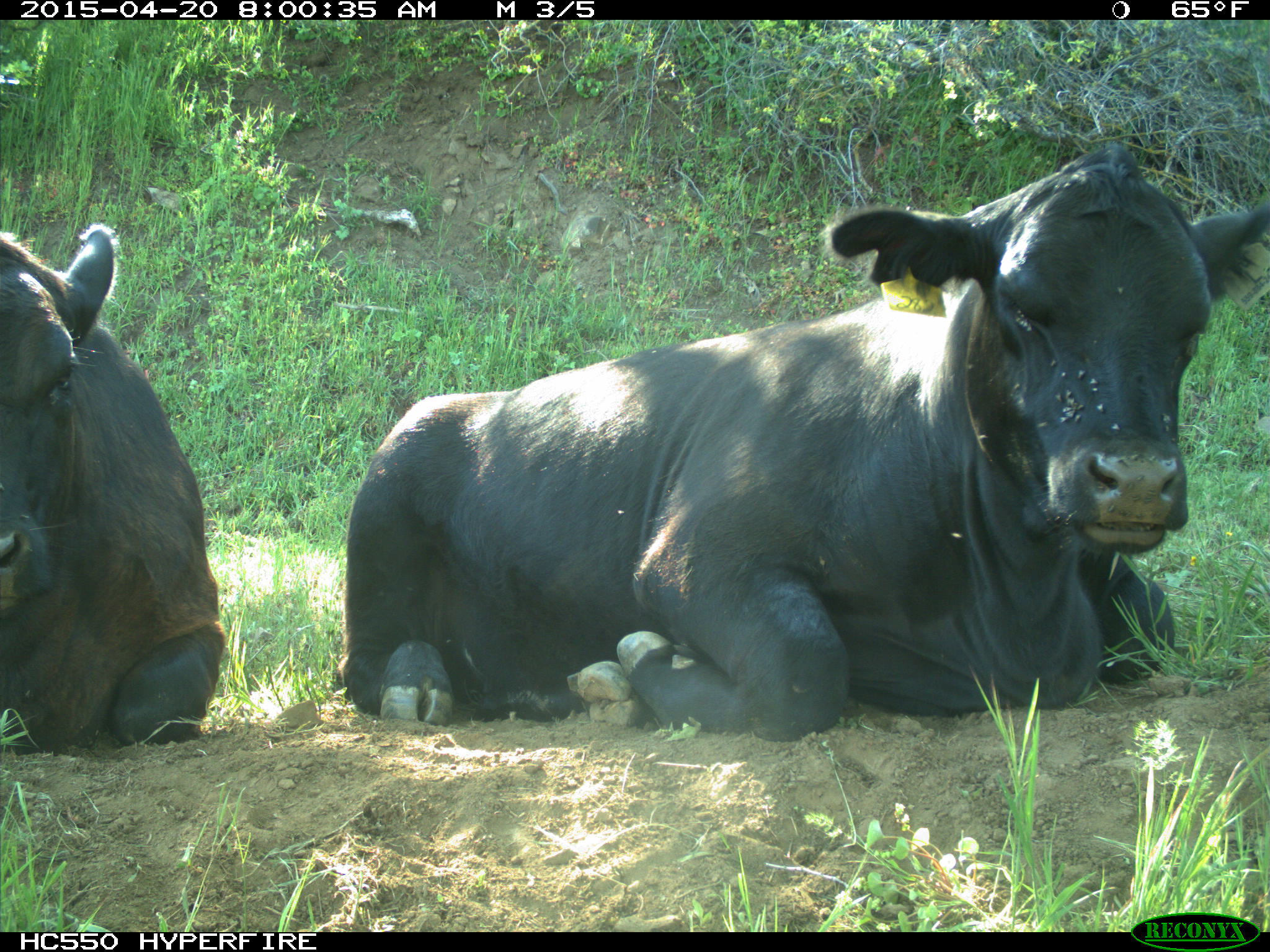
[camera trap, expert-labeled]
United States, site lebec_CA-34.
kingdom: Animalia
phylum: Chordata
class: Mammalia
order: Artiodactyla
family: Bovidae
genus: Bos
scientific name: Bos taurus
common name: domestic cow